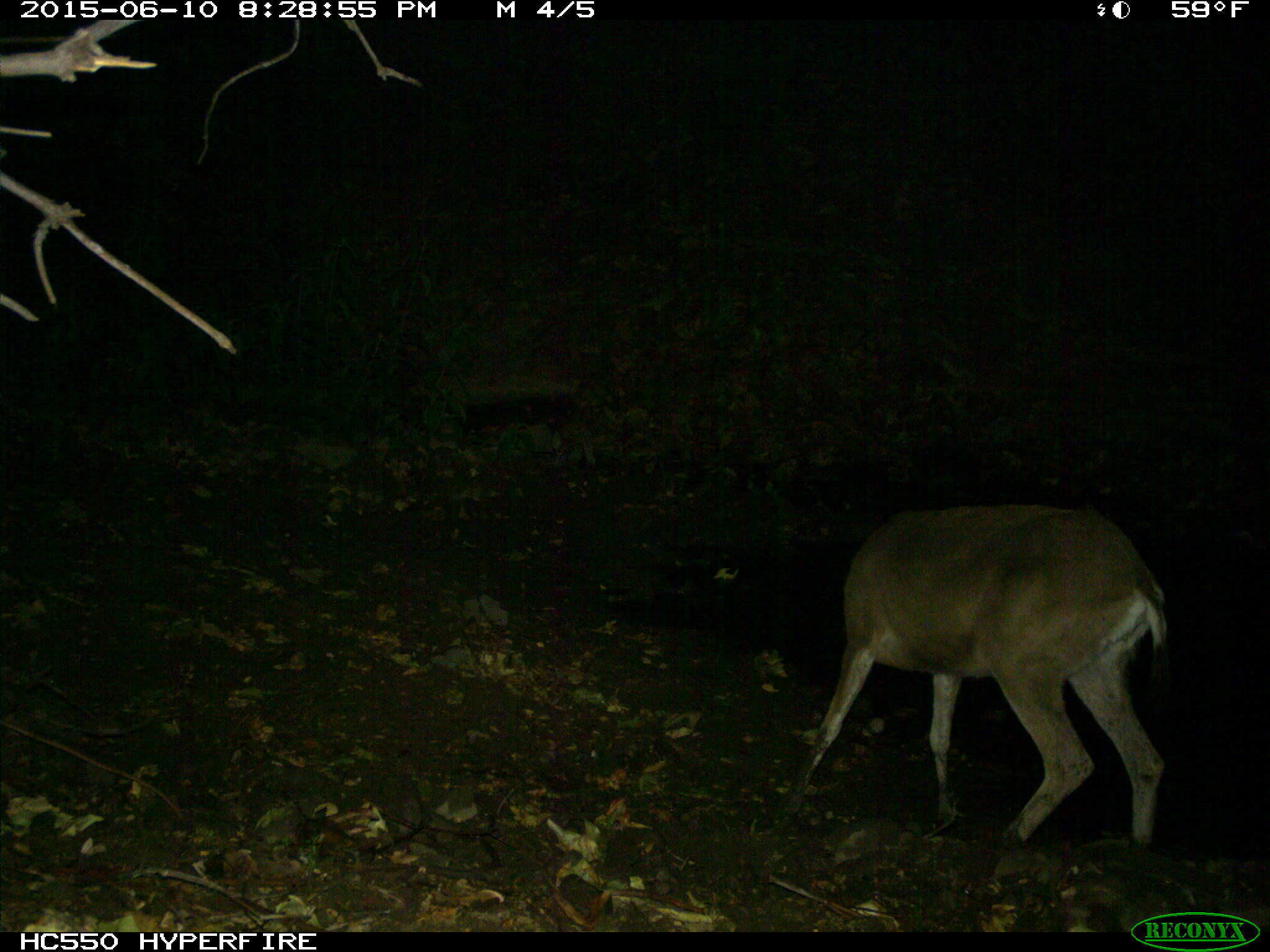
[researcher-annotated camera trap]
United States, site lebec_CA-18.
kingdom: Animalia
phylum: Chordata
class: Mammalia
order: Artiodactyla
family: Cervidae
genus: Odocoileus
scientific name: Odocoileus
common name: deer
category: unidentified deer